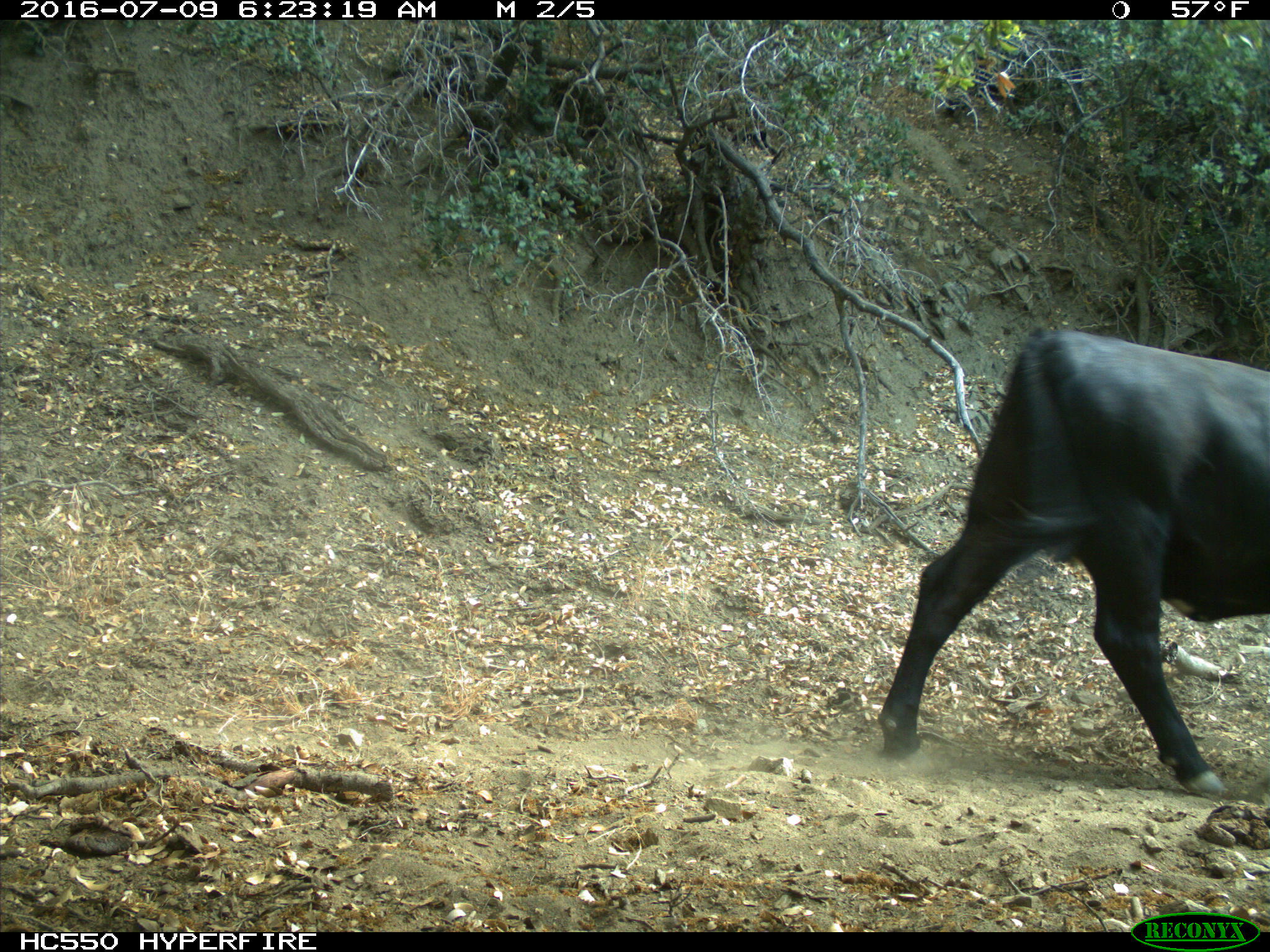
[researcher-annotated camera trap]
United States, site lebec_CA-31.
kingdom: Animalia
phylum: Chordata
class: Mammalia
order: Artiodactyla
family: Bovidae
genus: Bos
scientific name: Bos taurus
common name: domestic cow